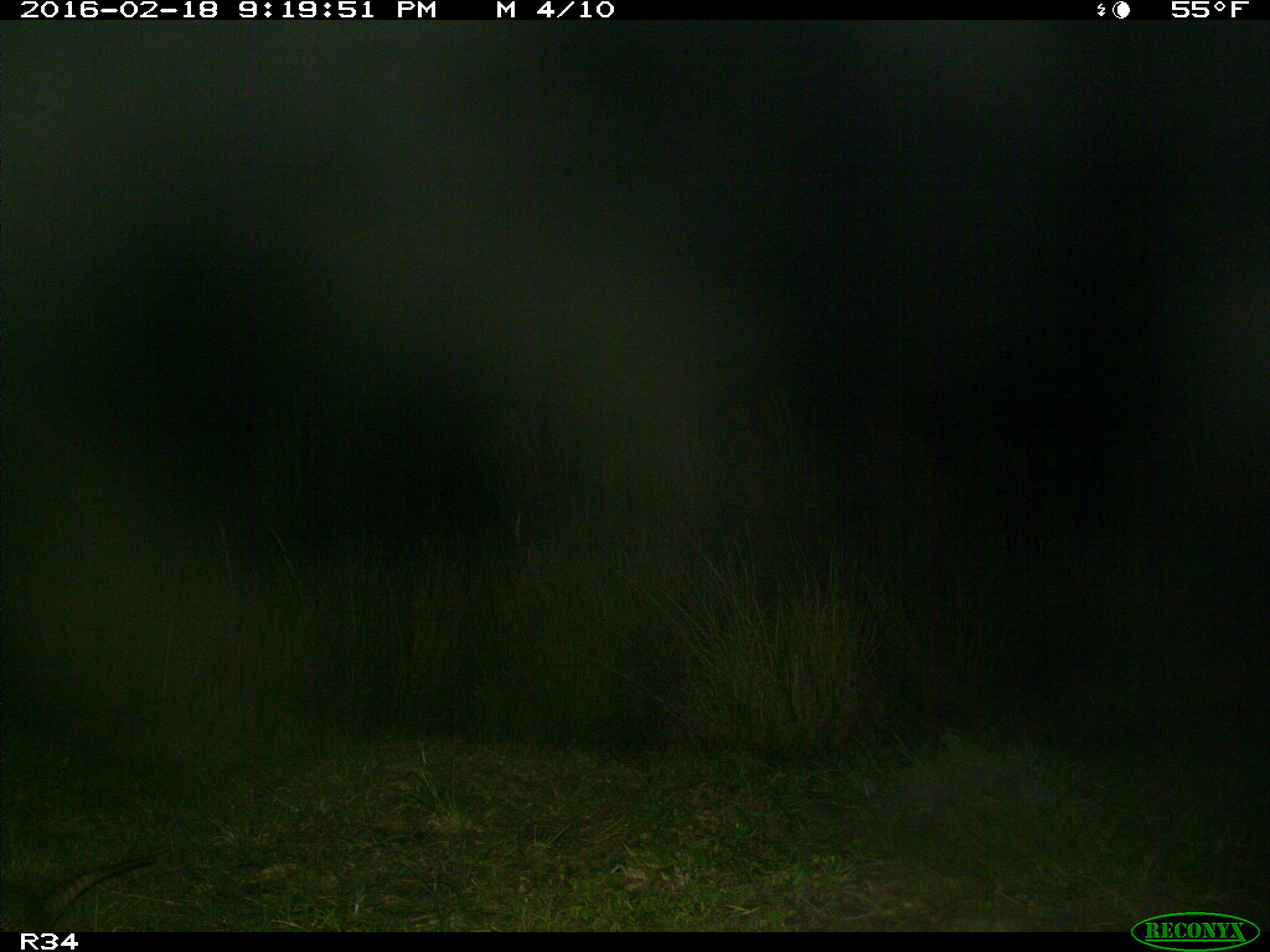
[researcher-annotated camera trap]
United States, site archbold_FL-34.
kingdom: Animalia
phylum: Chordata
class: Mammalia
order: Cingulata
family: Dasypodidae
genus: Dasypus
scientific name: Dasypus novemcinctus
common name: nine-banded armadillo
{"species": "Dasypus novemcinctus (nine-banded armadillo)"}